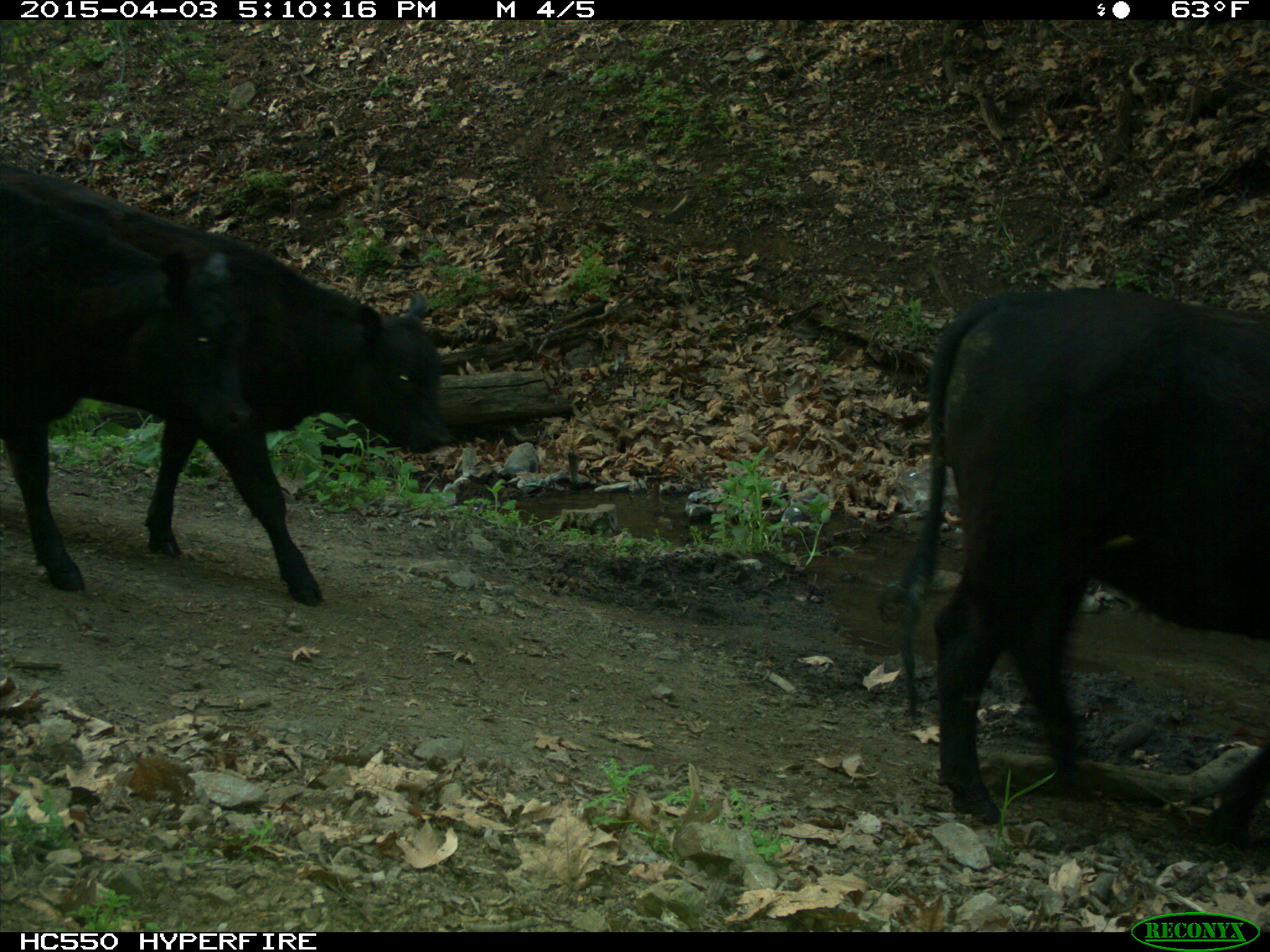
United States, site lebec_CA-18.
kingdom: Animalia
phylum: Chordata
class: Mammalia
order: Artiodactyla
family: Bovidae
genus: Bos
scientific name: Bos taurus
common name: domestic cow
Bos taurus (domestic cow).